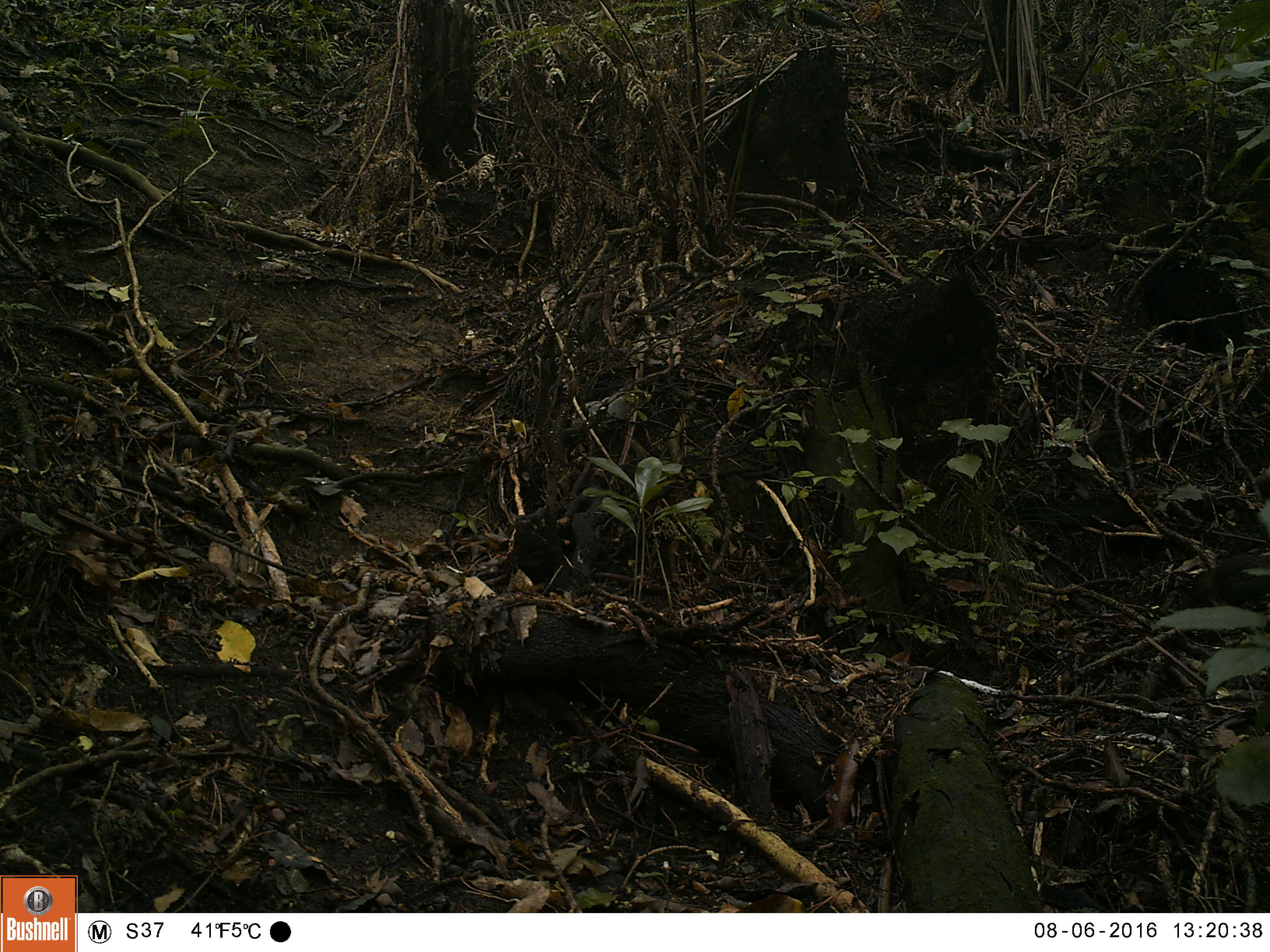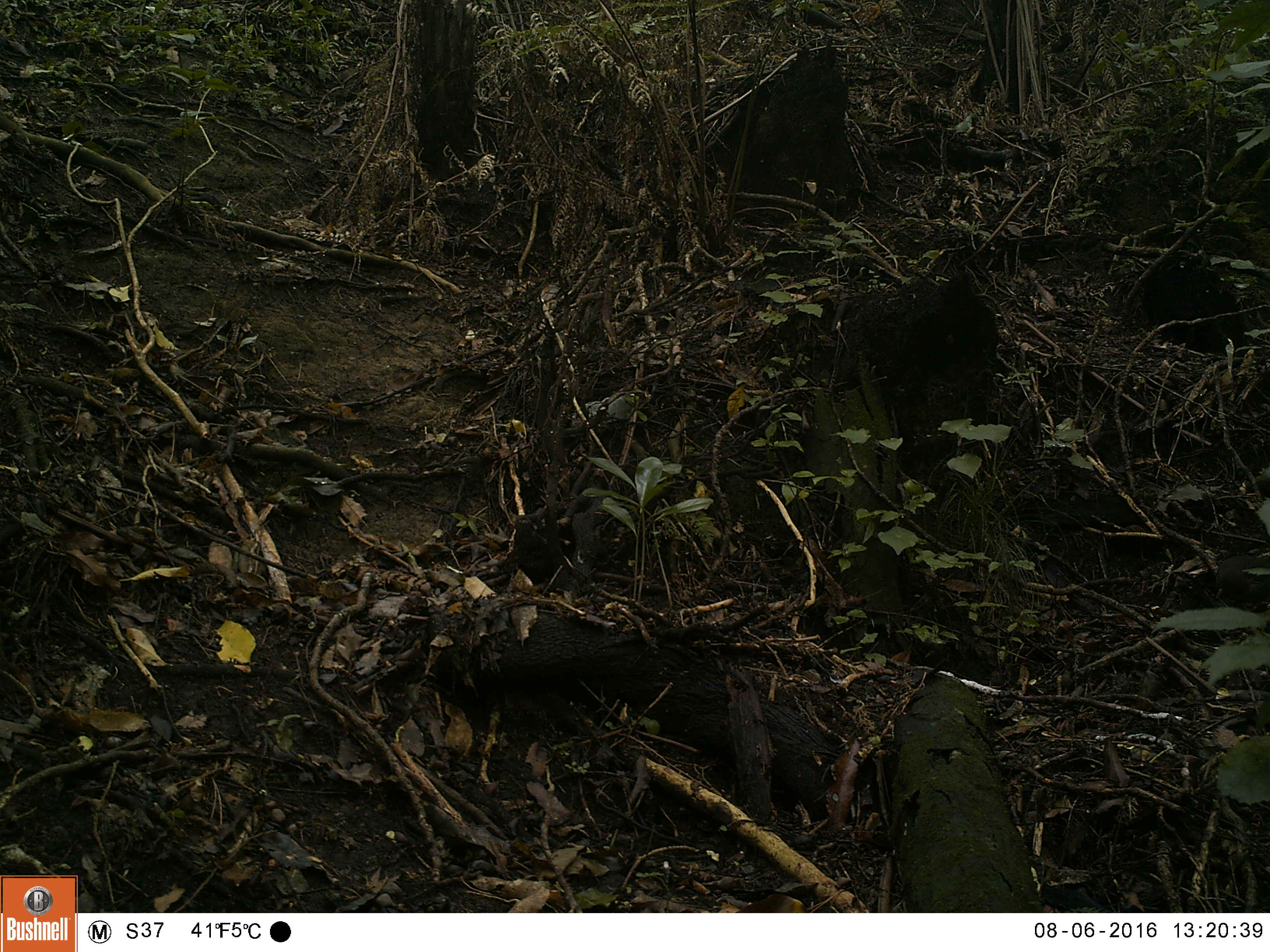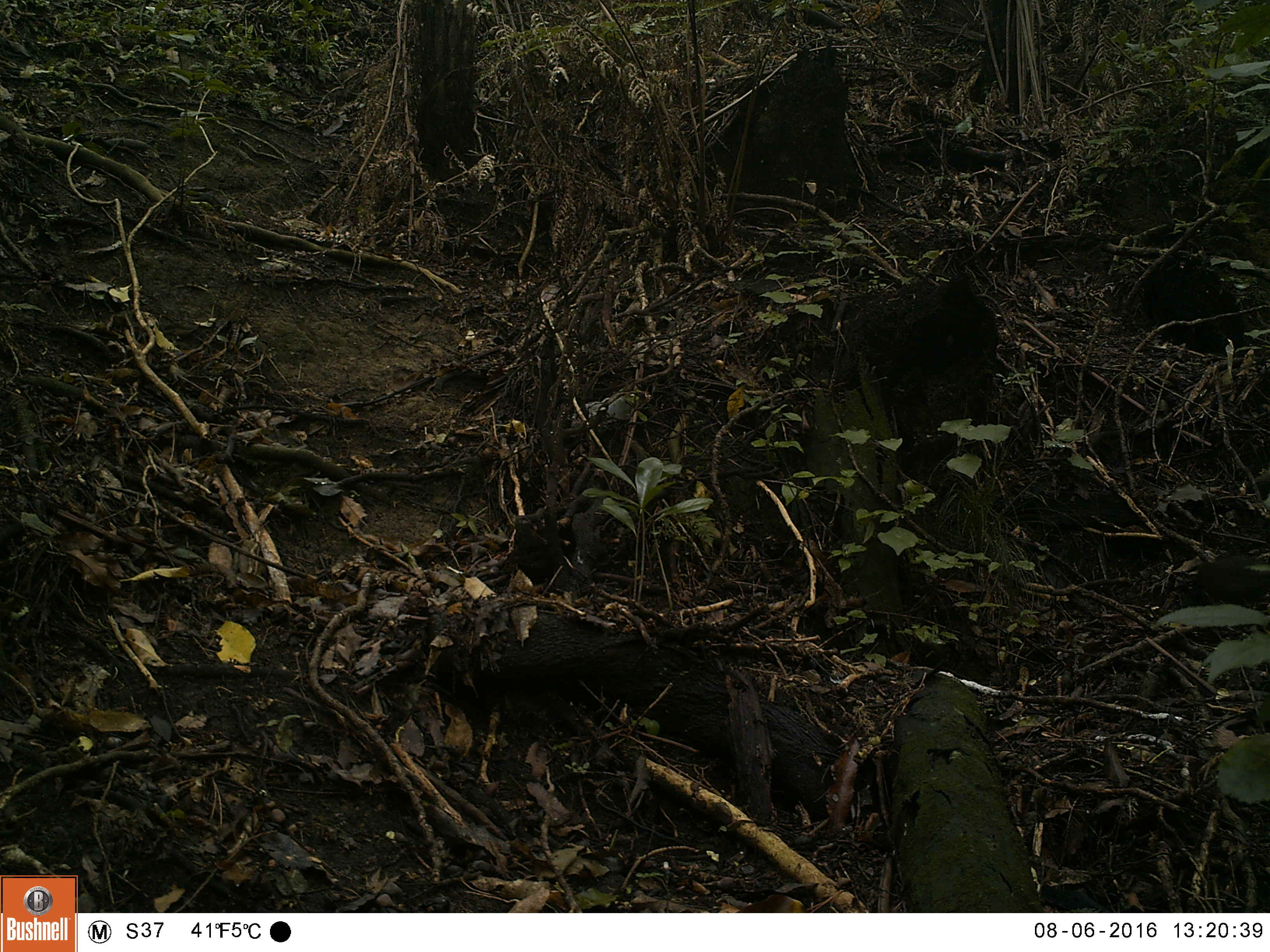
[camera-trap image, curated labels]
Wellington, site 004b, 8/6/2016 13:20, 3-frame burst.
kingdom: Animalia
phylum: Chordata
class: Aves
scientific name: Aves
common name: bird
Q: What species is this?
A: Bird (Aves).